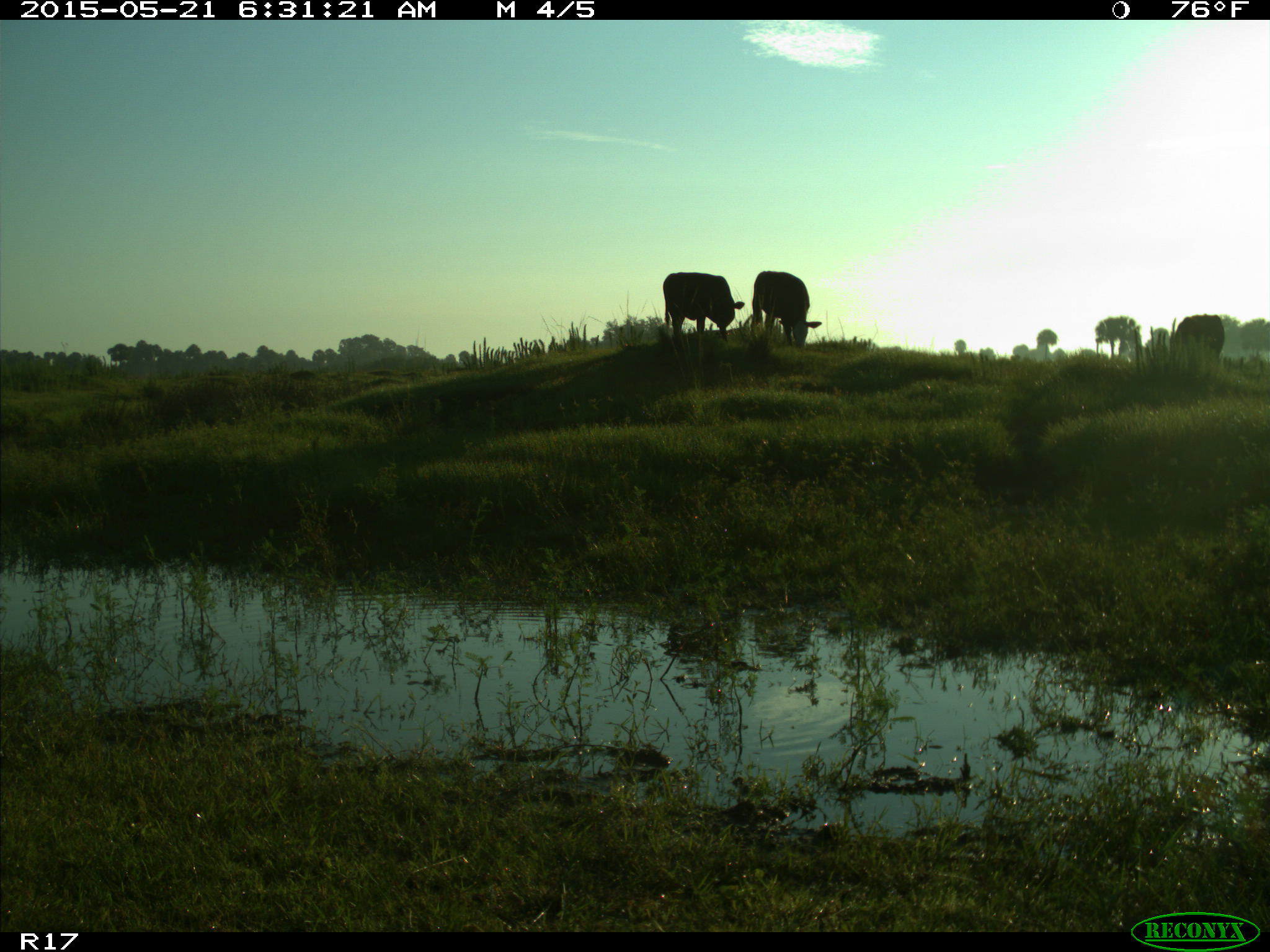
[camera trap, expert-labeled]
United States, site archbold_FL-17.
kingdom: Animalia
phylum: Chordata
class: Mammalia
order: Artiodactyla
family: Bovidae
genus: Bos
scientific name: Bos taurus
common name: domestic cow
Bos taurus (domestic cow).